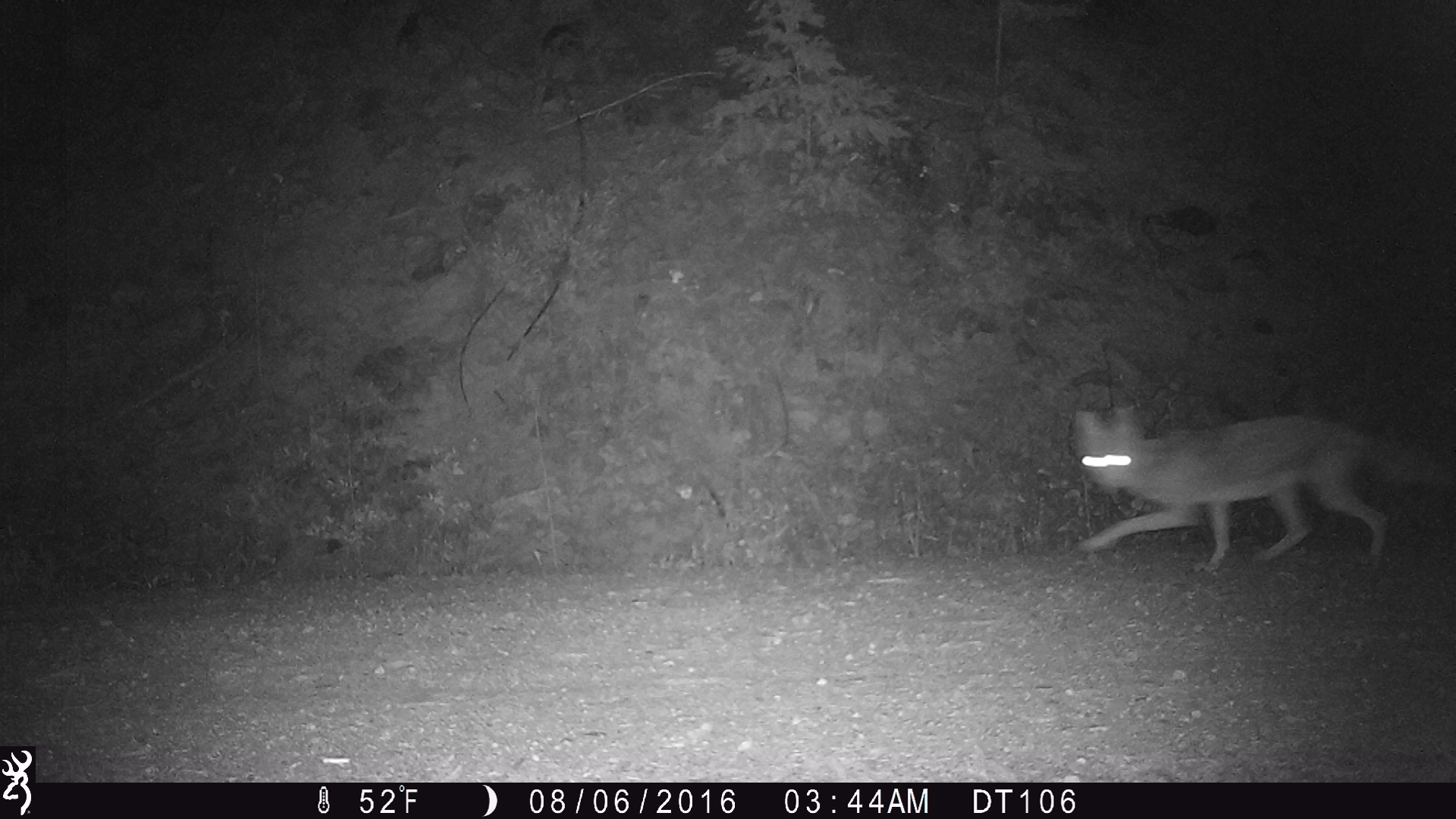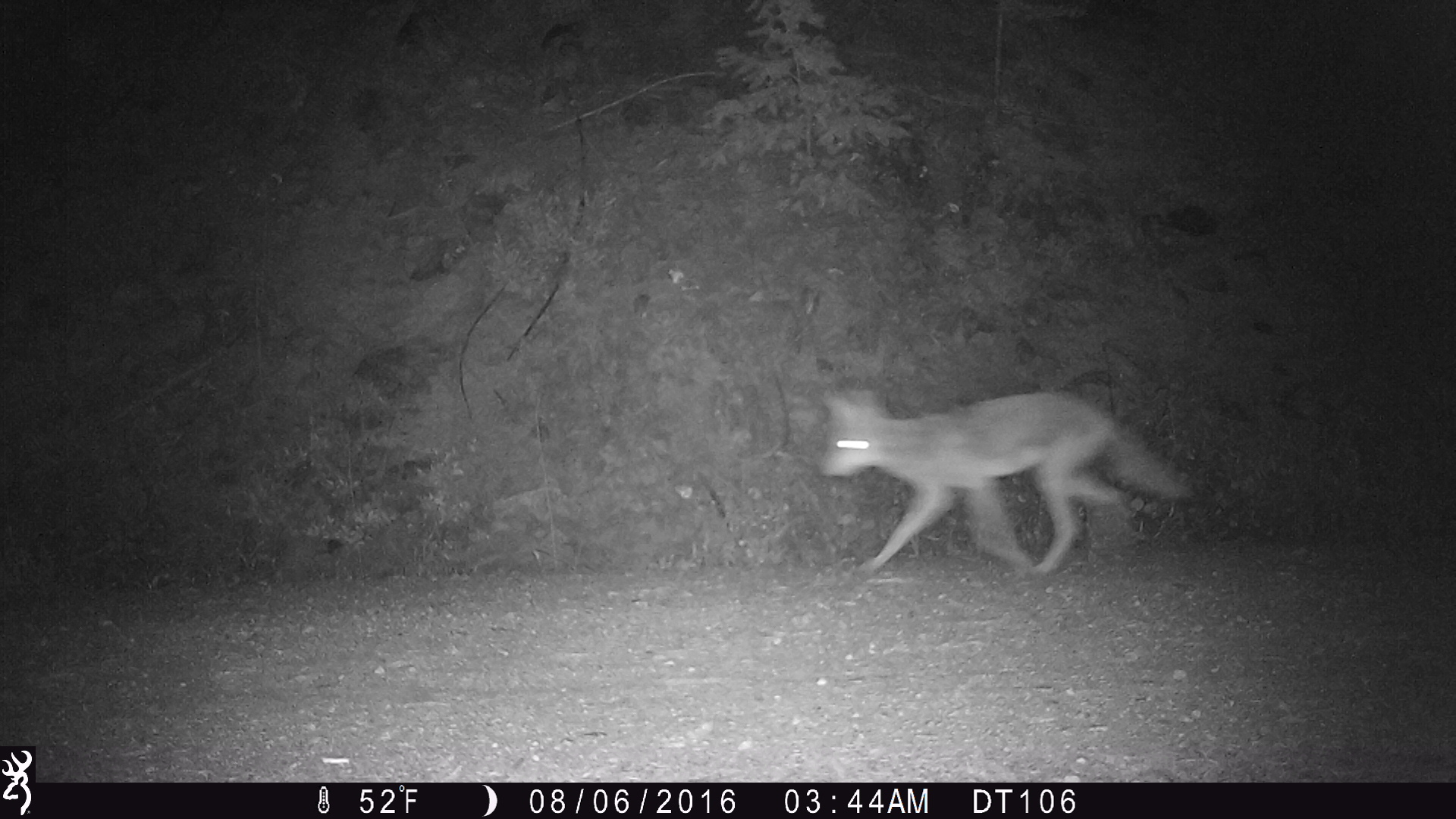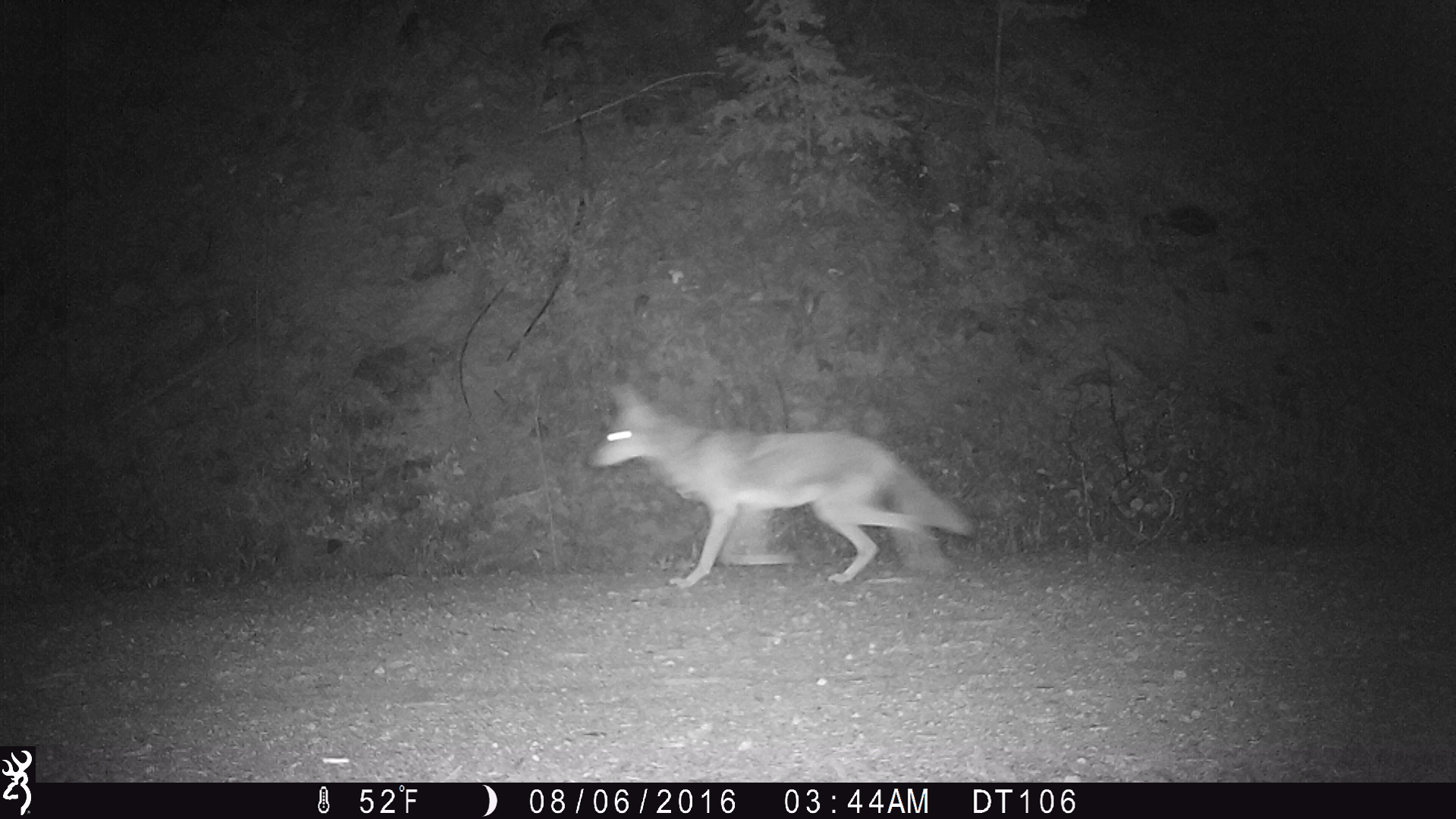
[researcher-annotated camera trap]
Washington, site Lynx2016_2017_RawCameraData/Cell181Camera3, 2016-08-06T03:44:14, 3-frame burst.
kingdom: Animalia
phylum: Chordata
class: Mammalia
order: Carnivora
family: Canidae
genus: Canis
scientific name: Canis latrans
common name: coyote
Canis latrans (coyote). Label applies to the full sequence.